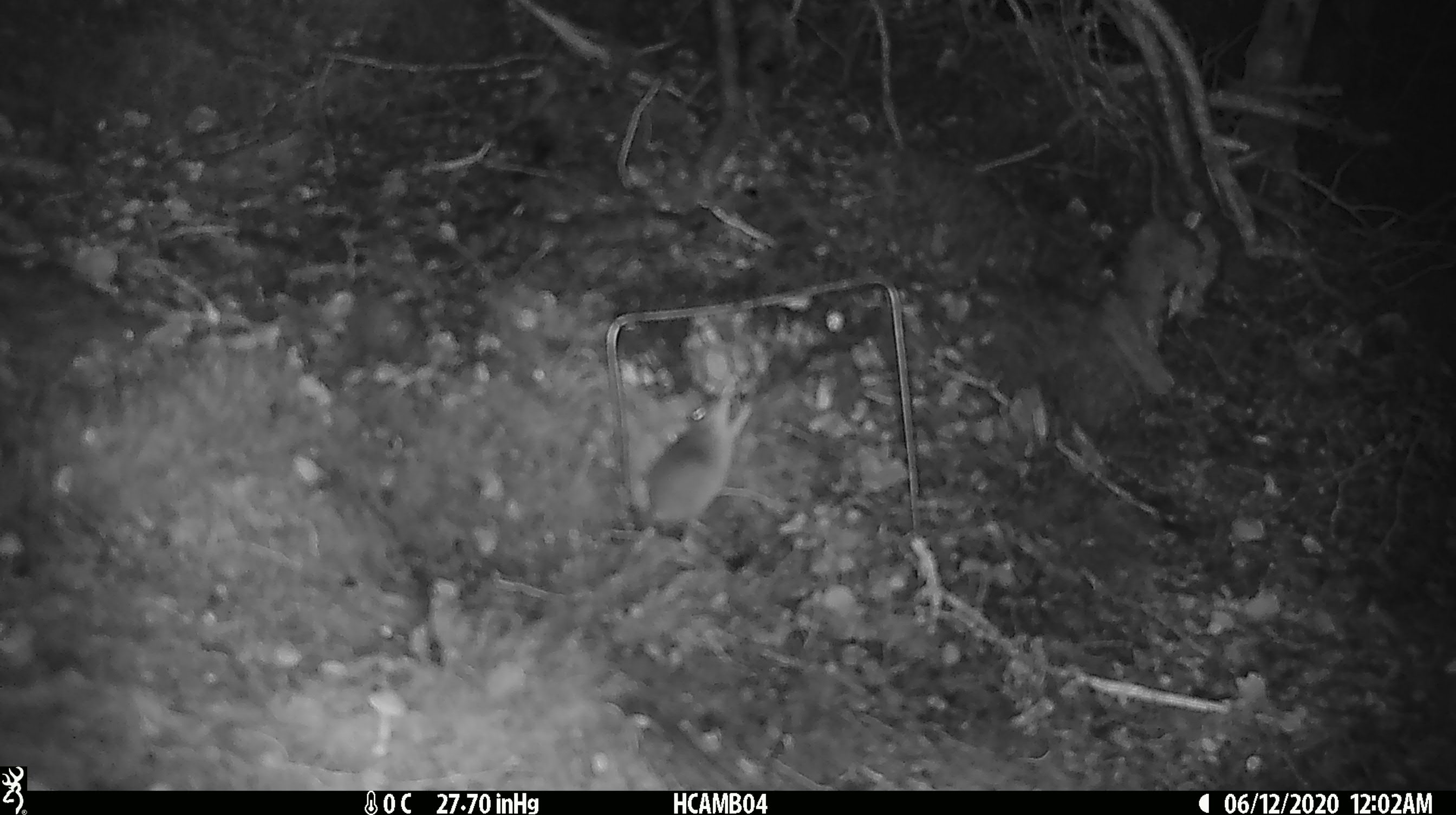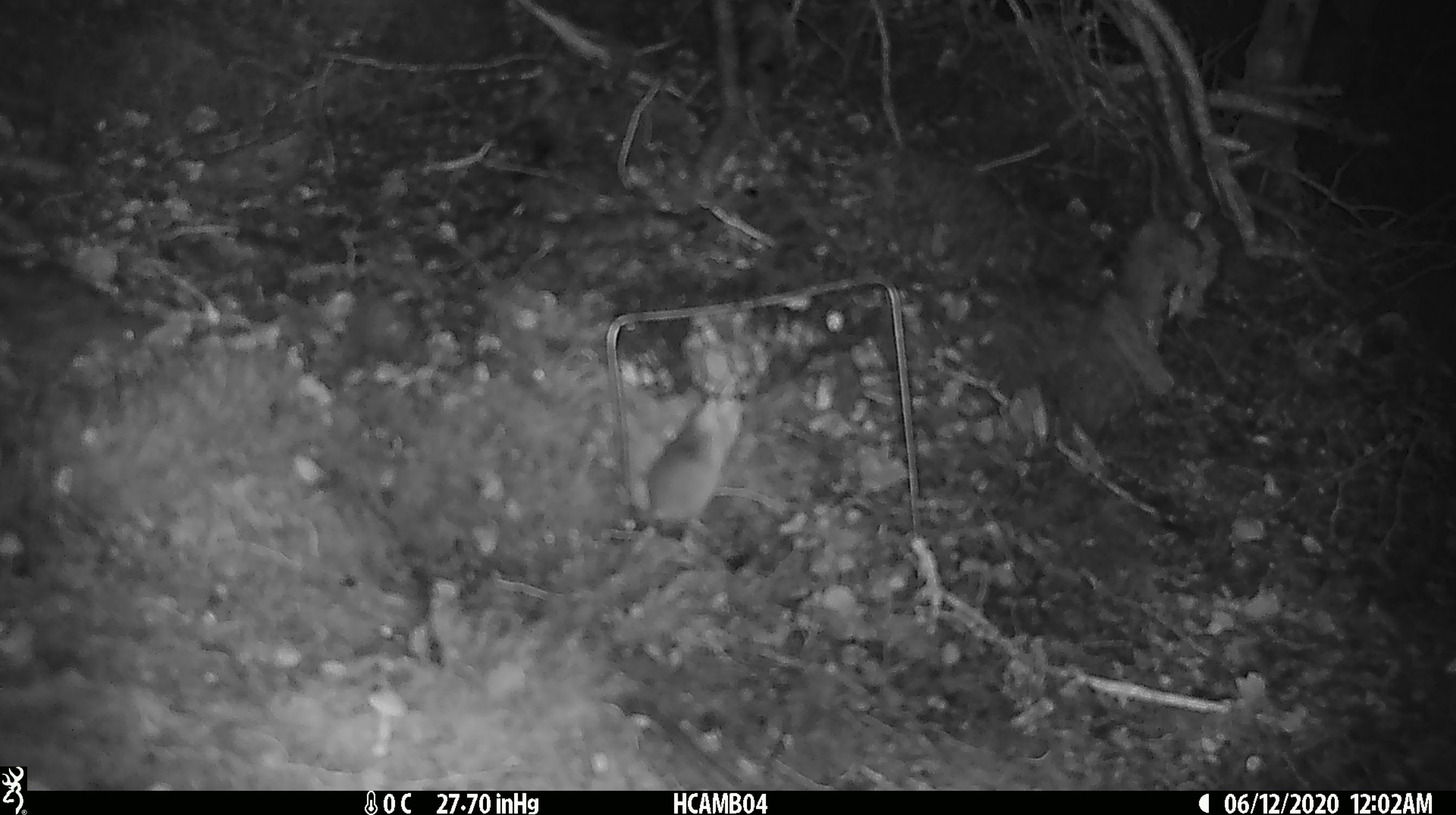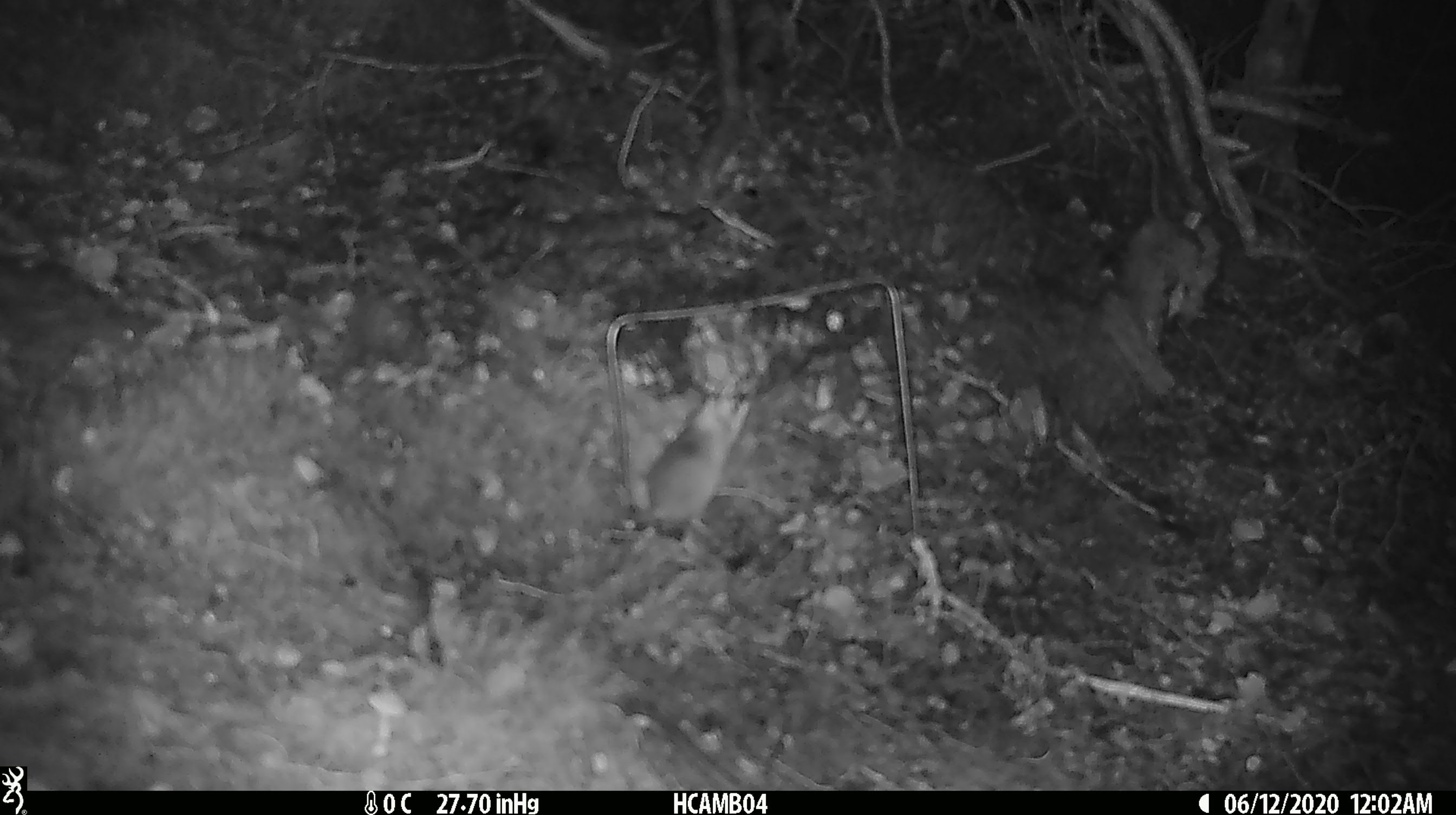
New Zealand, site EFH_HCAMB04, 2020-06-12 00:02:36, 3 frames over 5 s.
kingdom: Animalia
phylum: Chordata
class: Mammalia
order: Rodentia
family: Muridae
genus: Mus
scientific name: Mus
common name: mouse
Mouse (Mus).